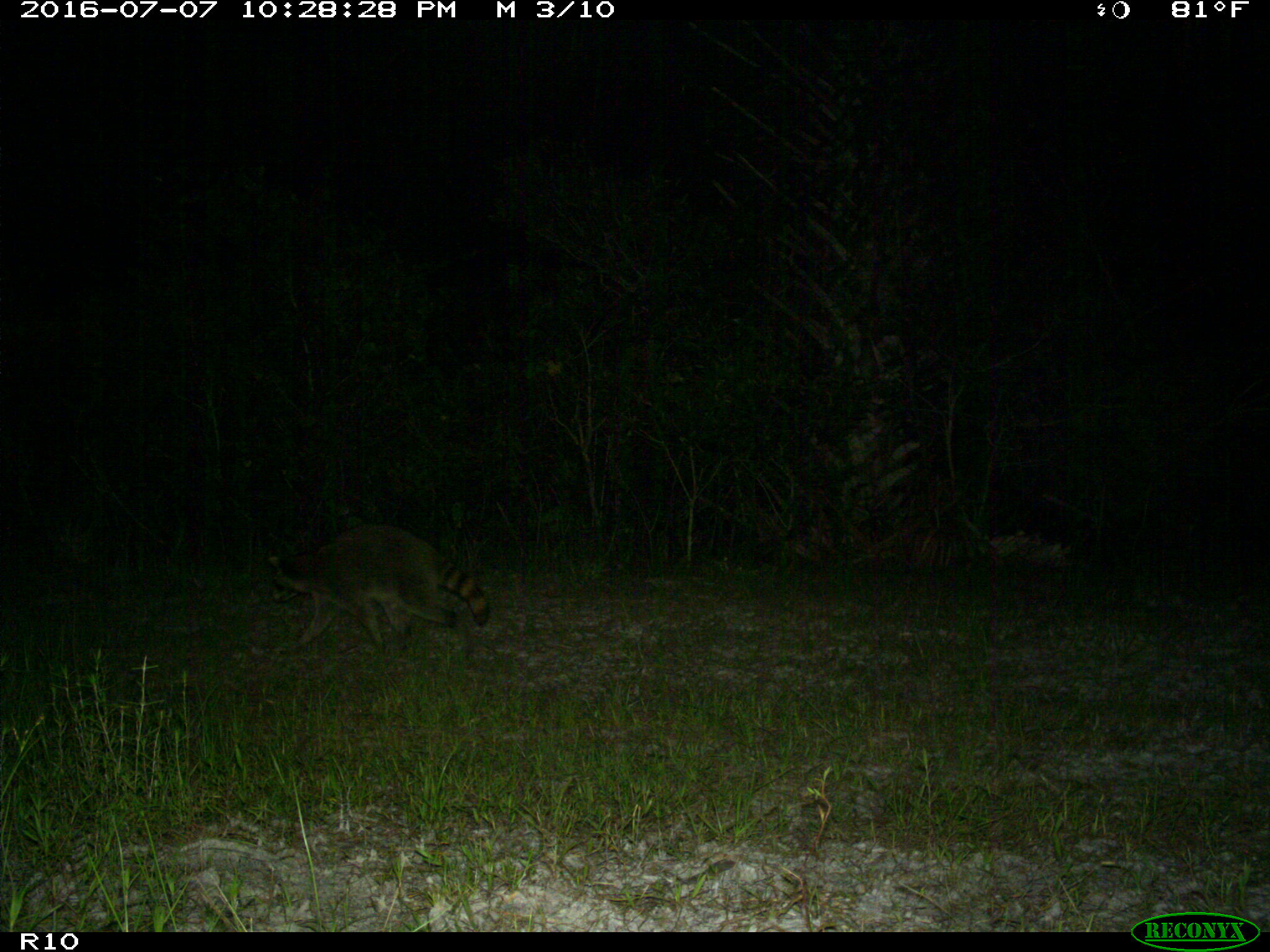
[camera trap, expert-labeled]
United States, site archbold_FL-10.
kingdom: Animalia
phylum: Chordata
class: Mammalia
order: Carnivora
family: Procyonidae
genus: Procyon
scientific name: Procyon lotor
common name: common raccoon